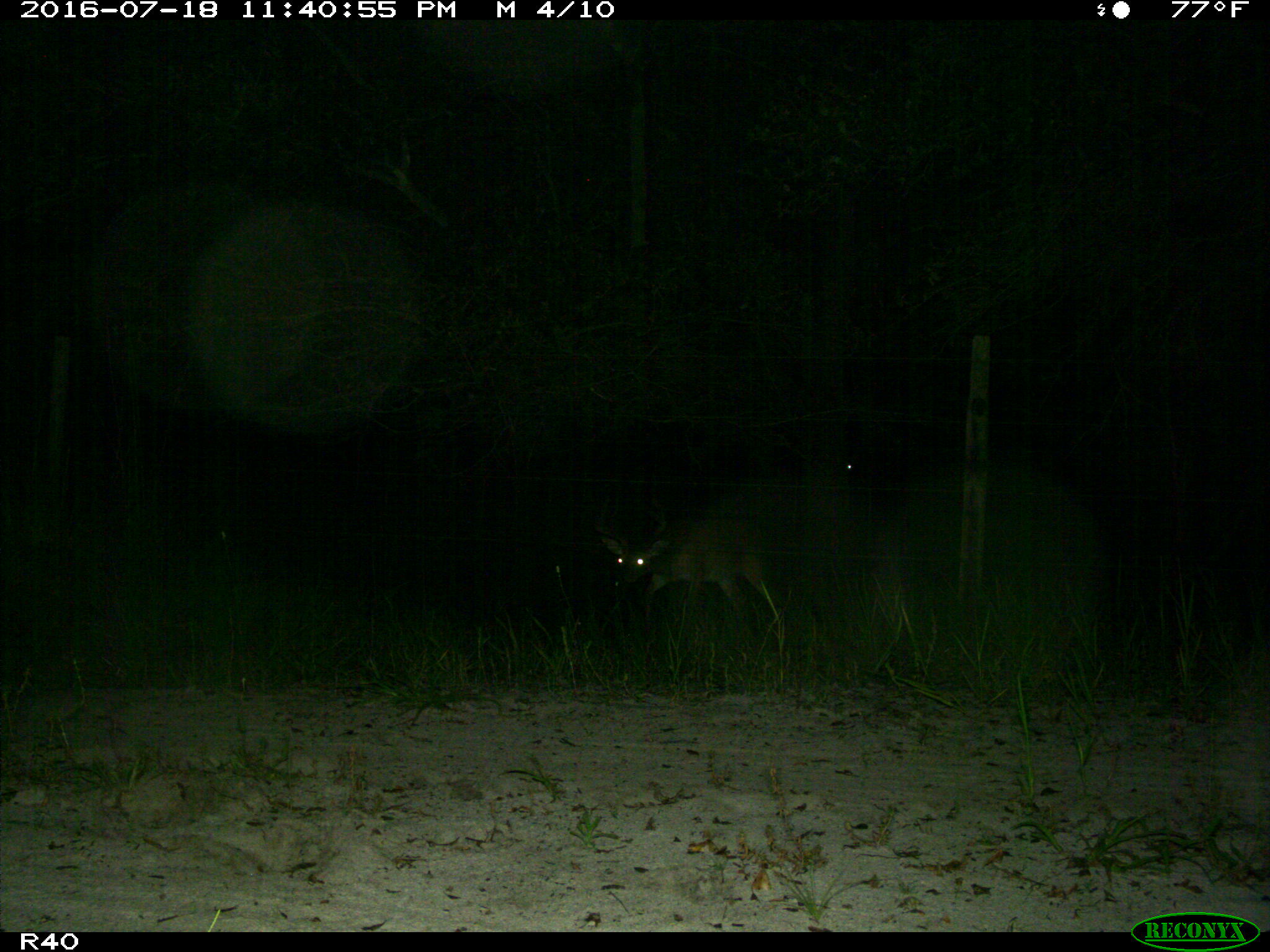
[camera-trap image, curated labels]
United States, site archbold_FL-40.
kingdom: Animalia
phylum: Chordata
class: Mammalia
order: Artiodactyla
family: Cervidae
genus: Odocoileus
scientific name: Odocoileus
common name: deer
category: unidentified deer